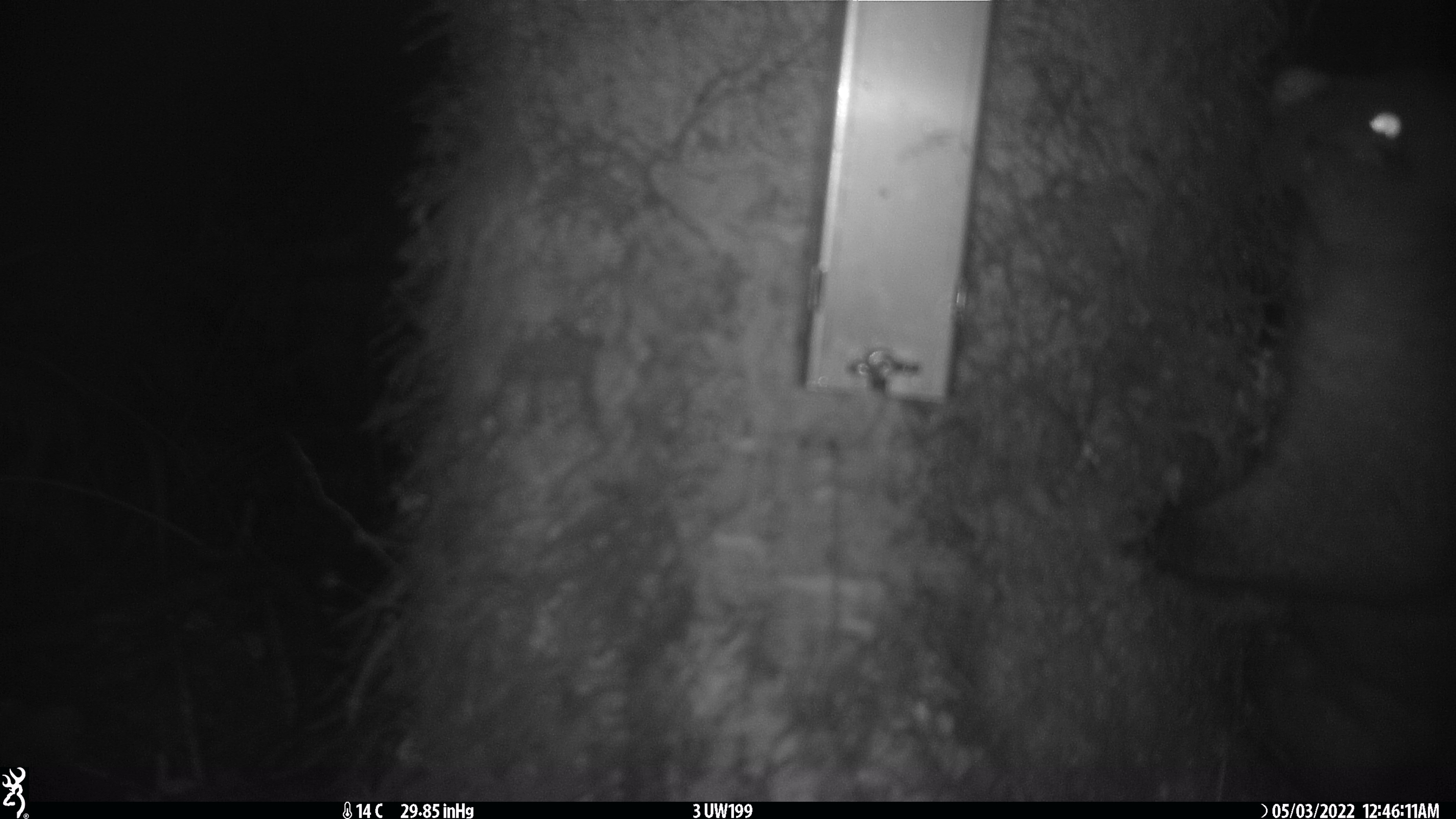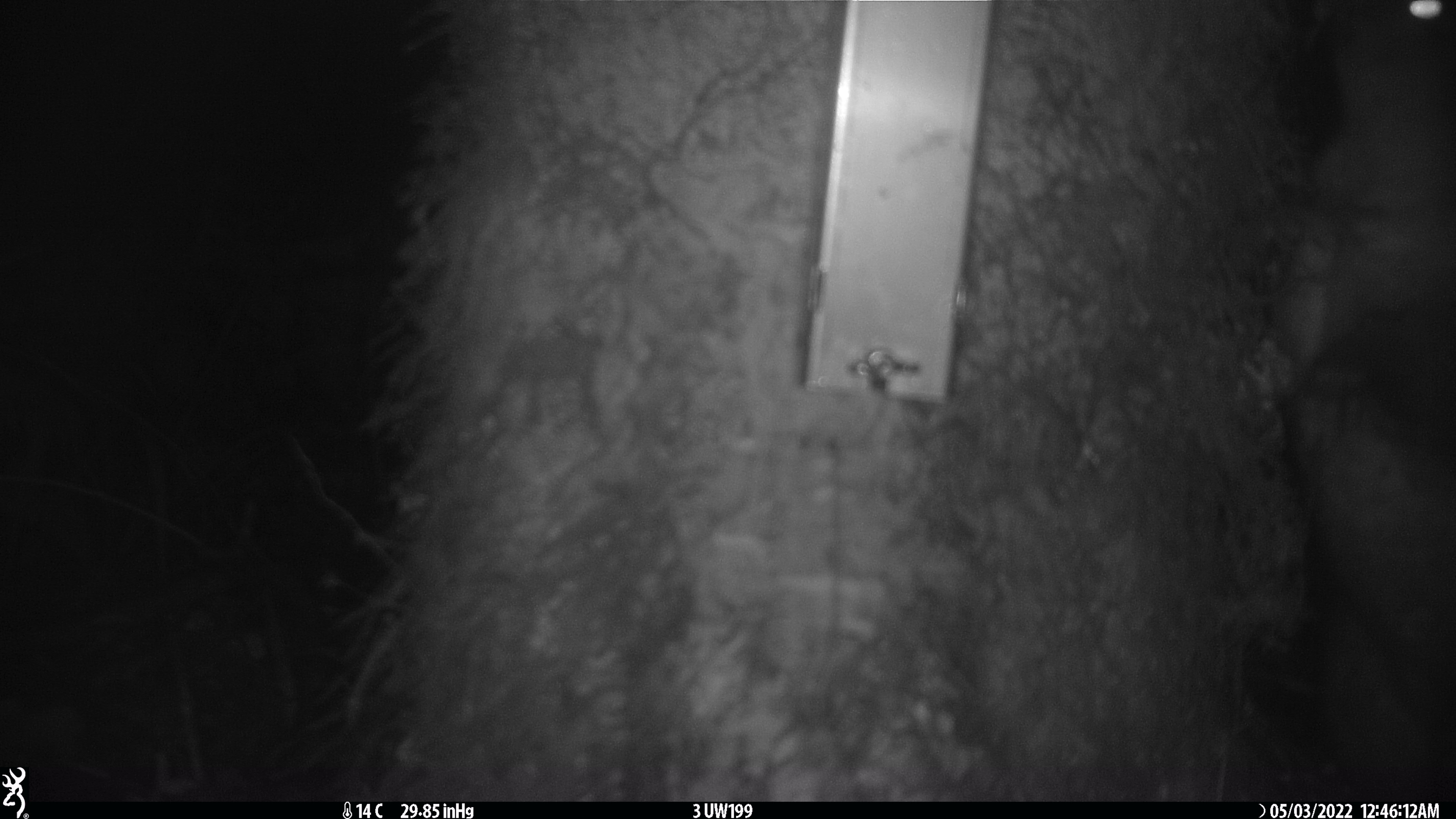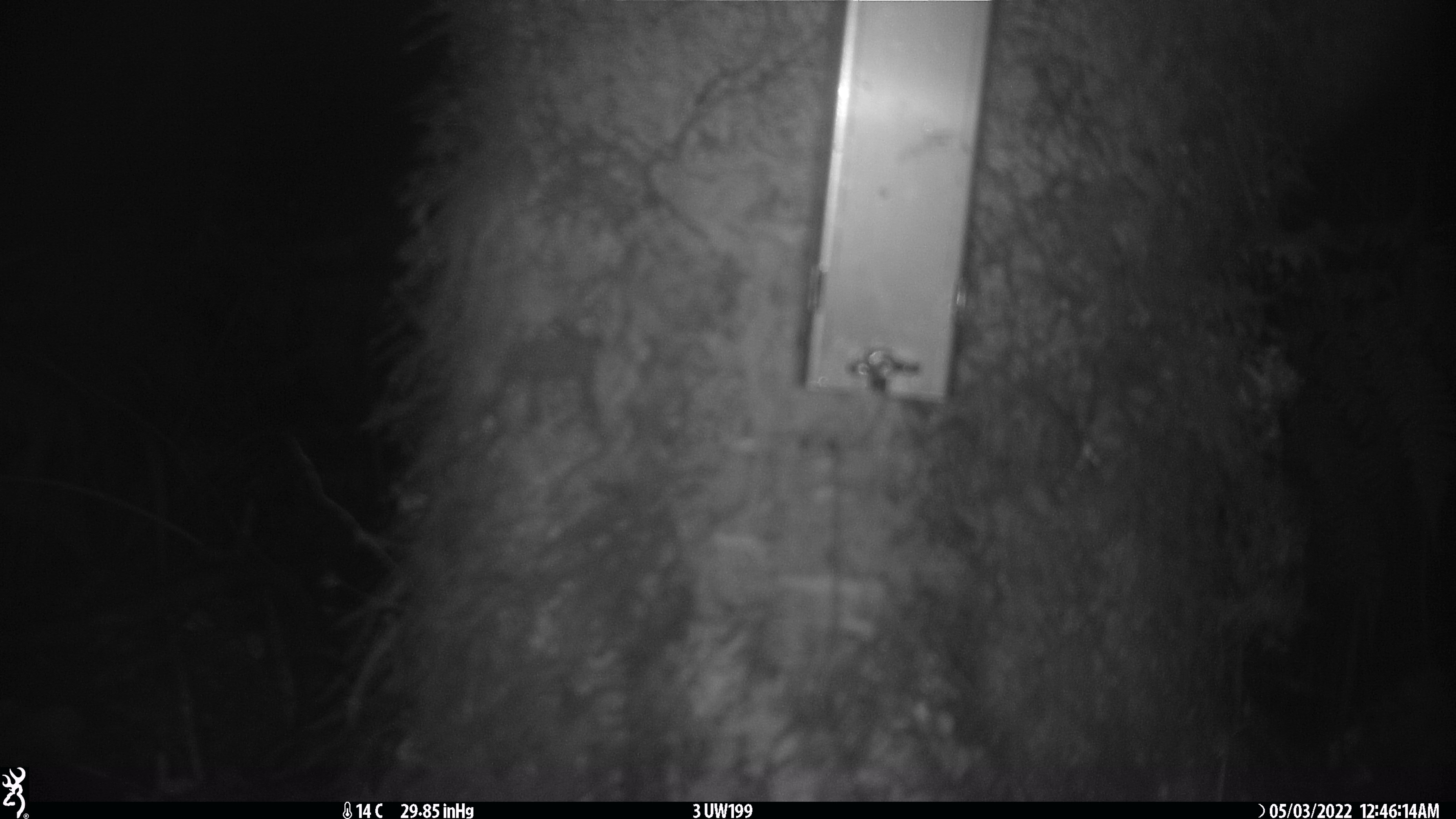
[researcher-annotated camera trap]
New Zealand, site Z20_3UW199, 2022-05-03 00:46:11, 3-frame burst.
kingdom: Animalia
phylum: Chordata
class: Mammalia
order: Diprotodontia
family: Phalangeridae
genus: Trichosurus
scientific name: Trichosurus vulpecula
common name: common brushtail possum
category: possum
Possum (common brushtail possum) (Trichosurus vulpecula).